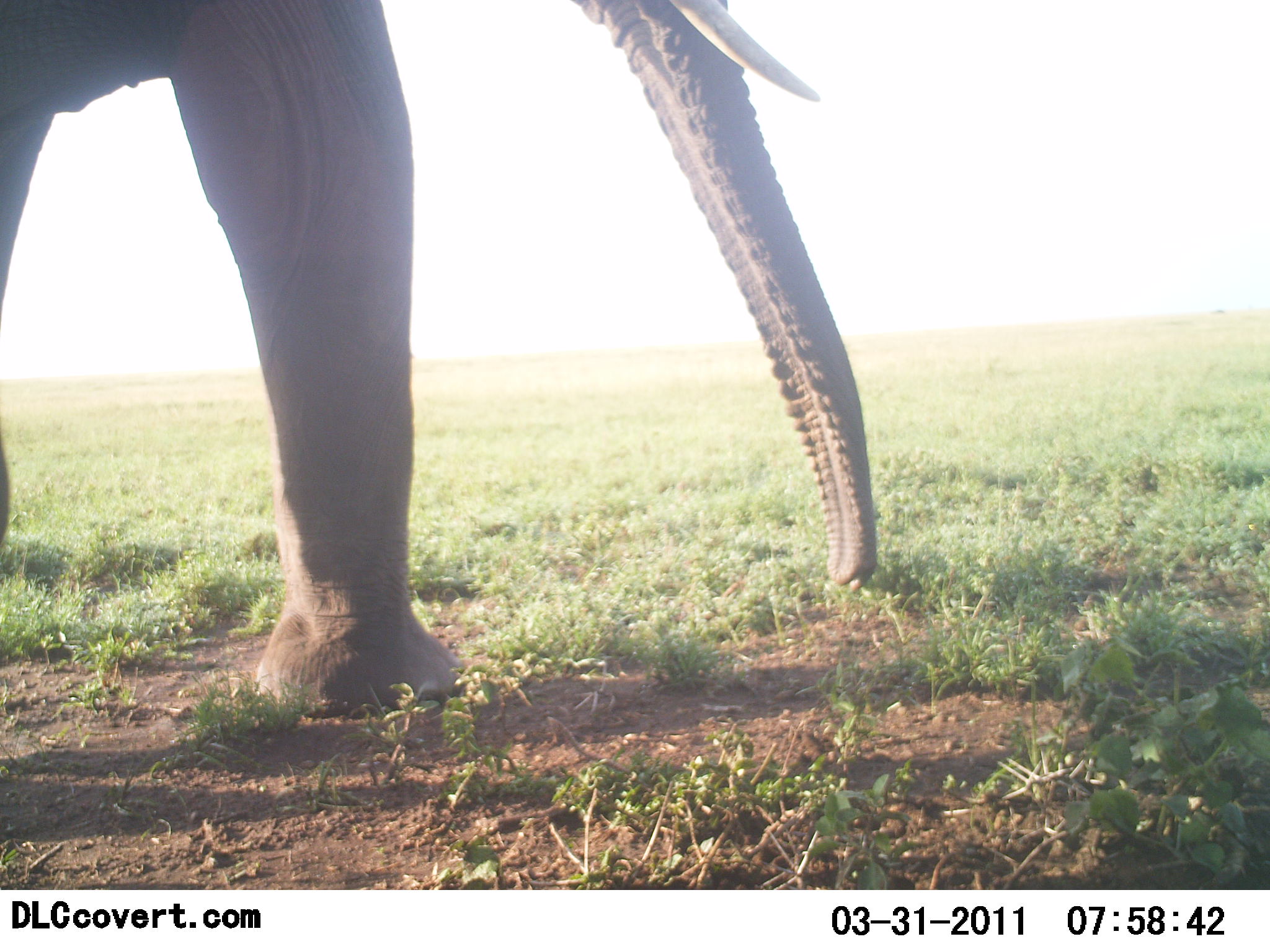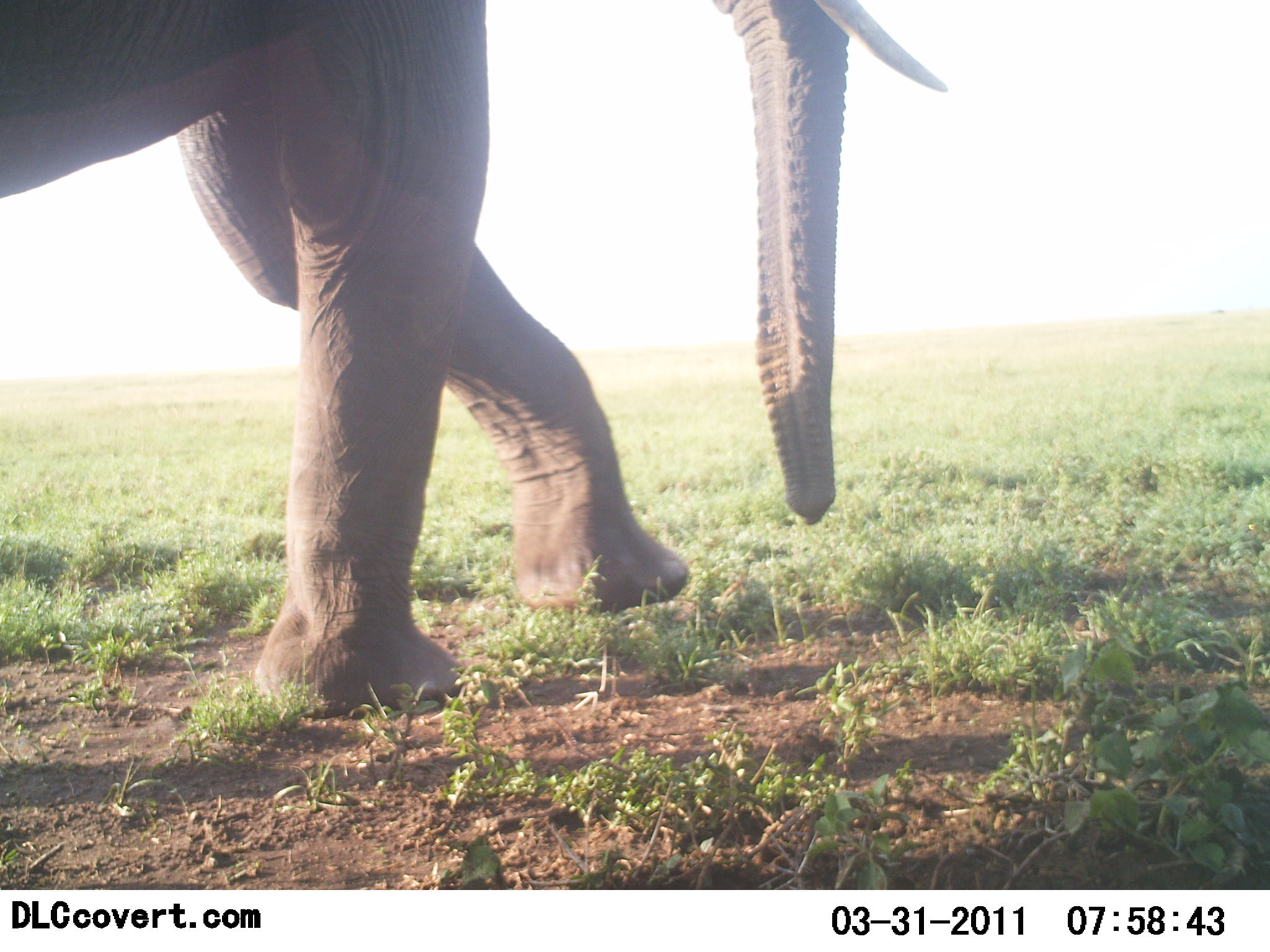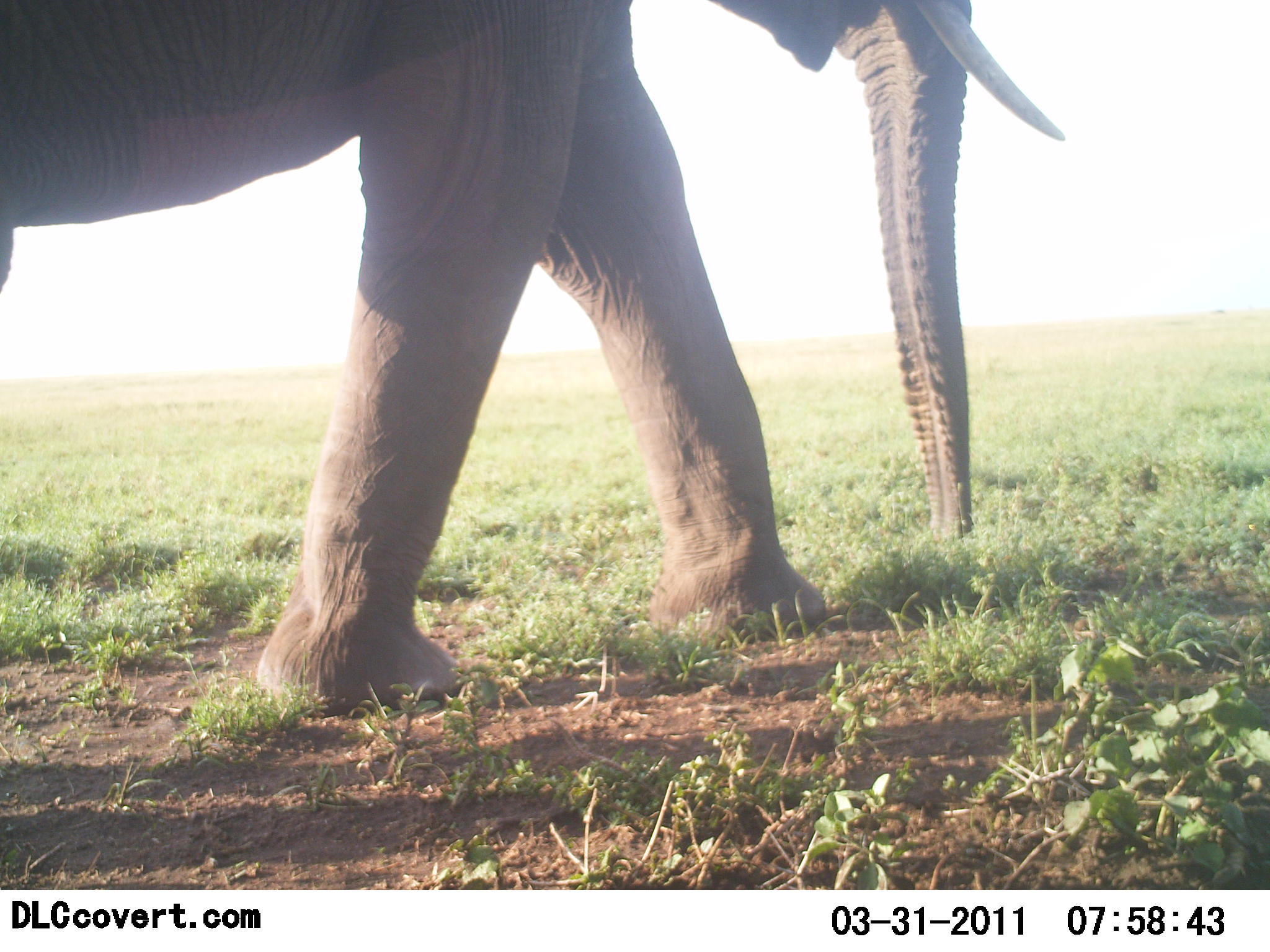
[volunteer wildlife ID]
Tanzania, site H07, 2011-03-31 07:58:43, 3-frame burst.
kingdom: Animalia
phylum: Chordata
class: Mammalia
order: Proboscidea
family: Elephantidae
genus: Loxodonta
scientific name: Loxodonta africana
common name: african bush elephant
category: elephant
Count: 1.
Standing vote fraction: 7%.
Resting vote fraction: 0%.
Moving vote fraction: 93%.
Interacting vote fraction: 0%.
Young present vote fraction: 0%.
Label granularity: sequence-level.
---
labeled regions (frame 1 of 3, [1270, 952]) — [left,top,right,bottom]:
animal: [0,2,878,720]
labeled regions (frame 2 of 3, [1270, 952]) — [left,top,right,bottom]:
animal: [0,3,954,718]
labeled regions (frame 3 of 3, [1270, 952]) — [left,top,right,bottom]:
animal: [0,4,1066,719]